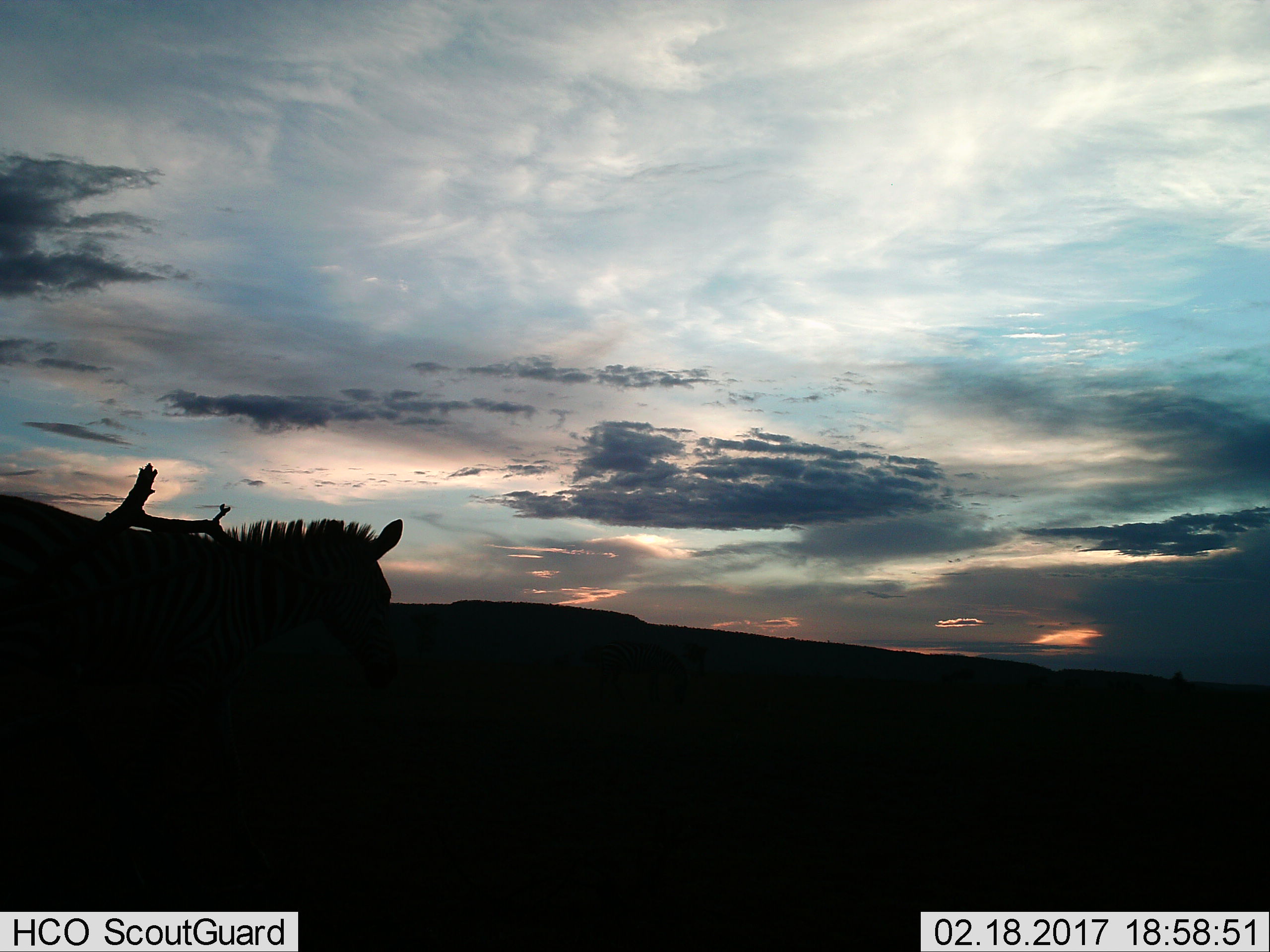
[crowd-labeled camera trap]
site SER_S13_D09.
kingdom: Animalia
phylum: Chordata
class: Mammalia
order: Perissodactyla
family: Equidae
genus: Equus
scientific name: Equus quagga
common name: plains zebra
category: zebraplains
Zebraplains (plains zebra) (Equus quagga), count 1. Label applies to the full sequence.